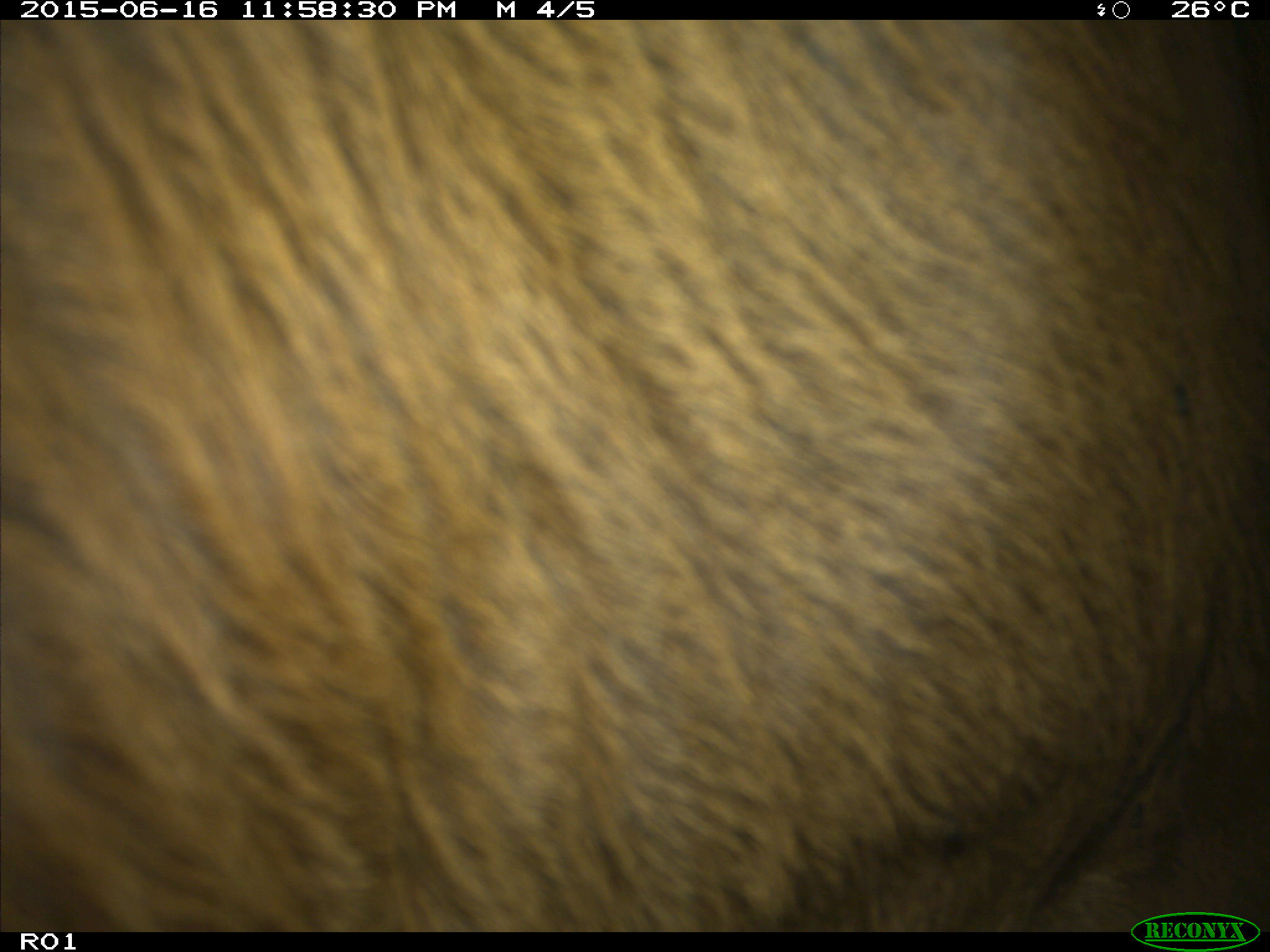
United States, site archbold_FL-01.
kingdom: Animalia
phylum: Chordata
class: Mammalia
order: Artiodactyla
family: Bovidae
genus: Bos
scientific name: Bos taurus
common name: domestic cow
Bos taurus (domestic cow).